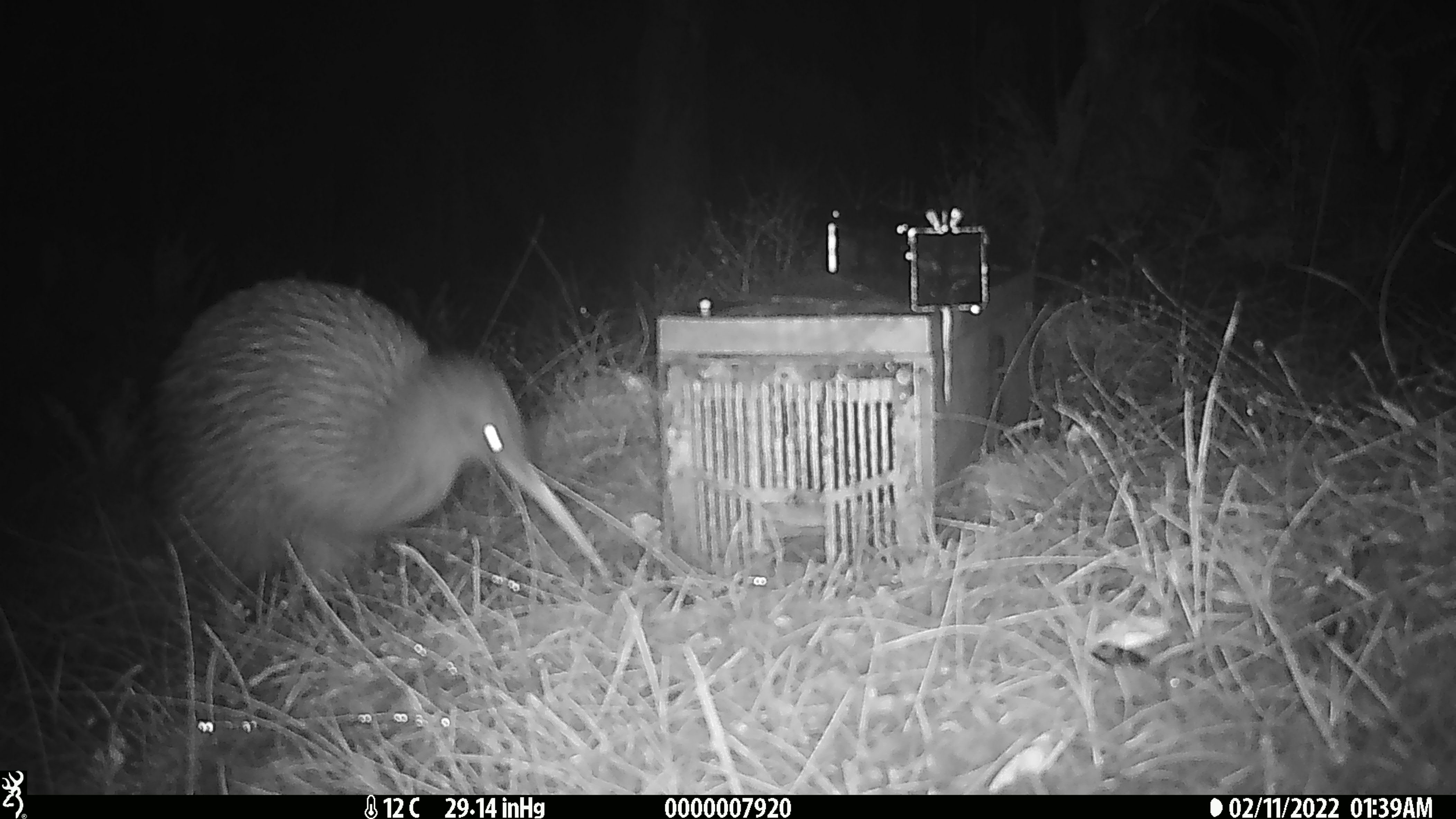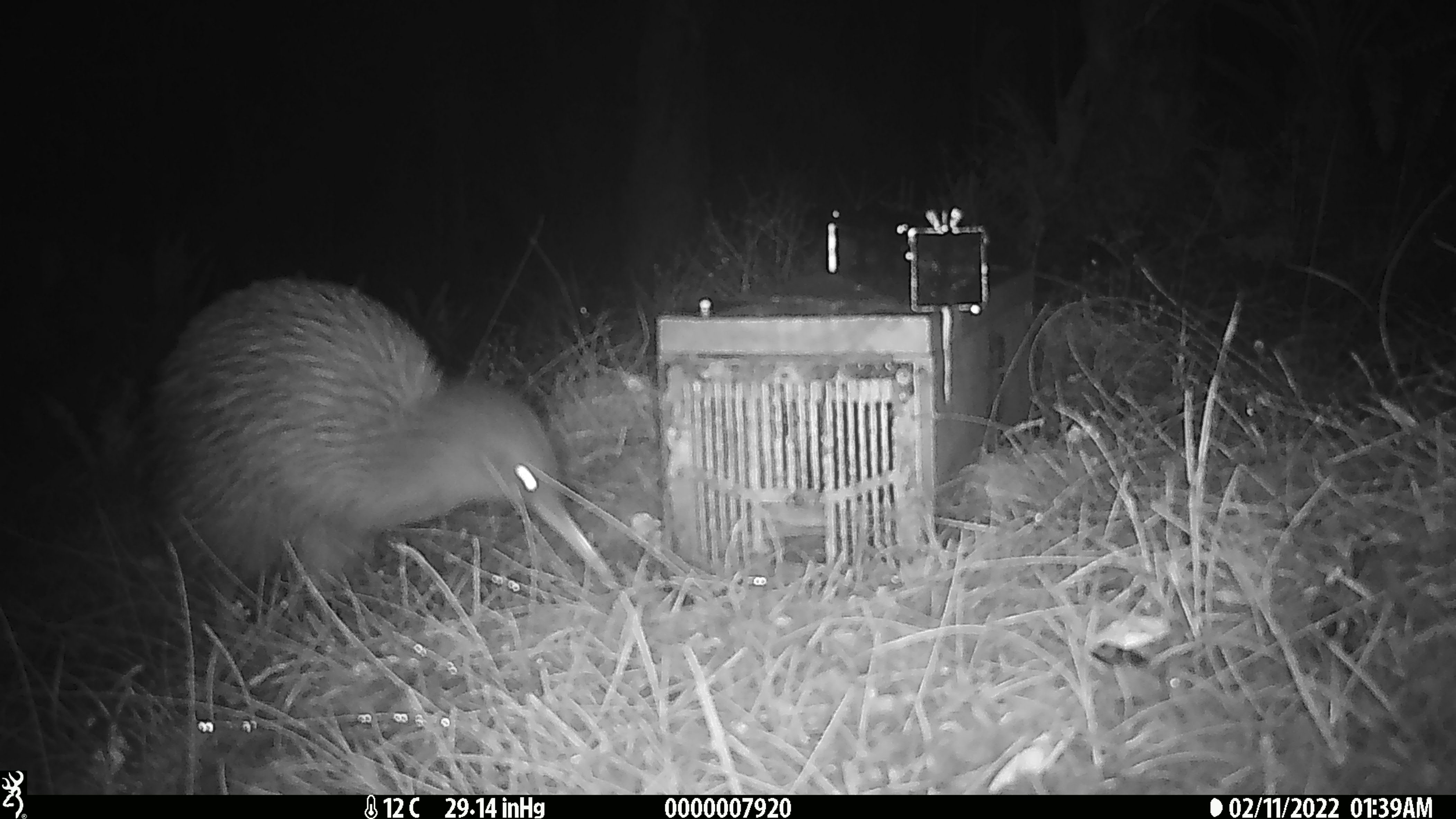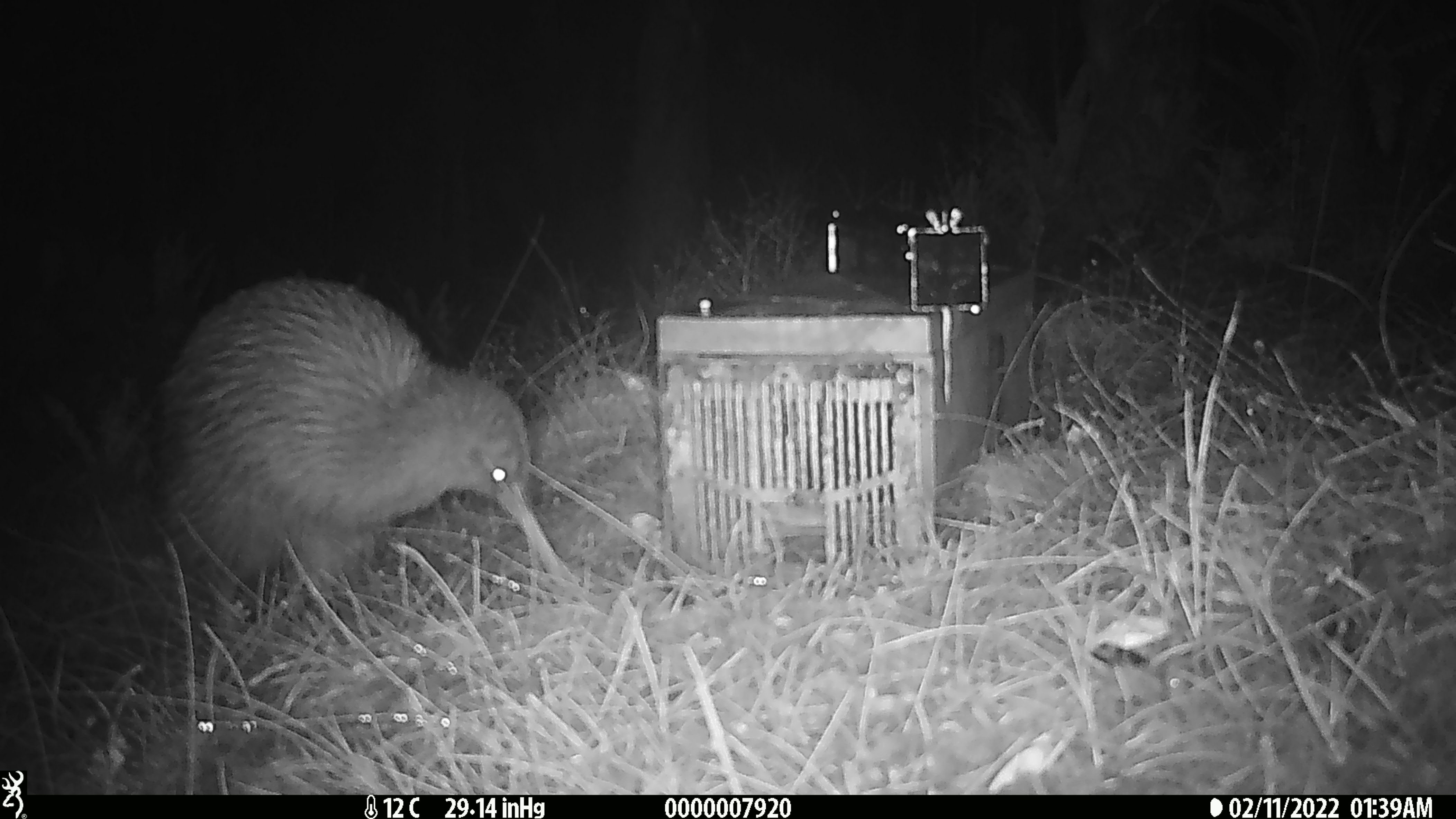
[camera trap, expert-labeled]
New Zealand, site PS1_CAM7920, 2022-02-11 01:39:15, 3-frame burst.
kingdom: Animalia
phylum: Chordata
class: Aves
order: Apterygiformes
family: Apterygidae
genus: Apteryx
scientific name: Apteryx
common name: kiwi